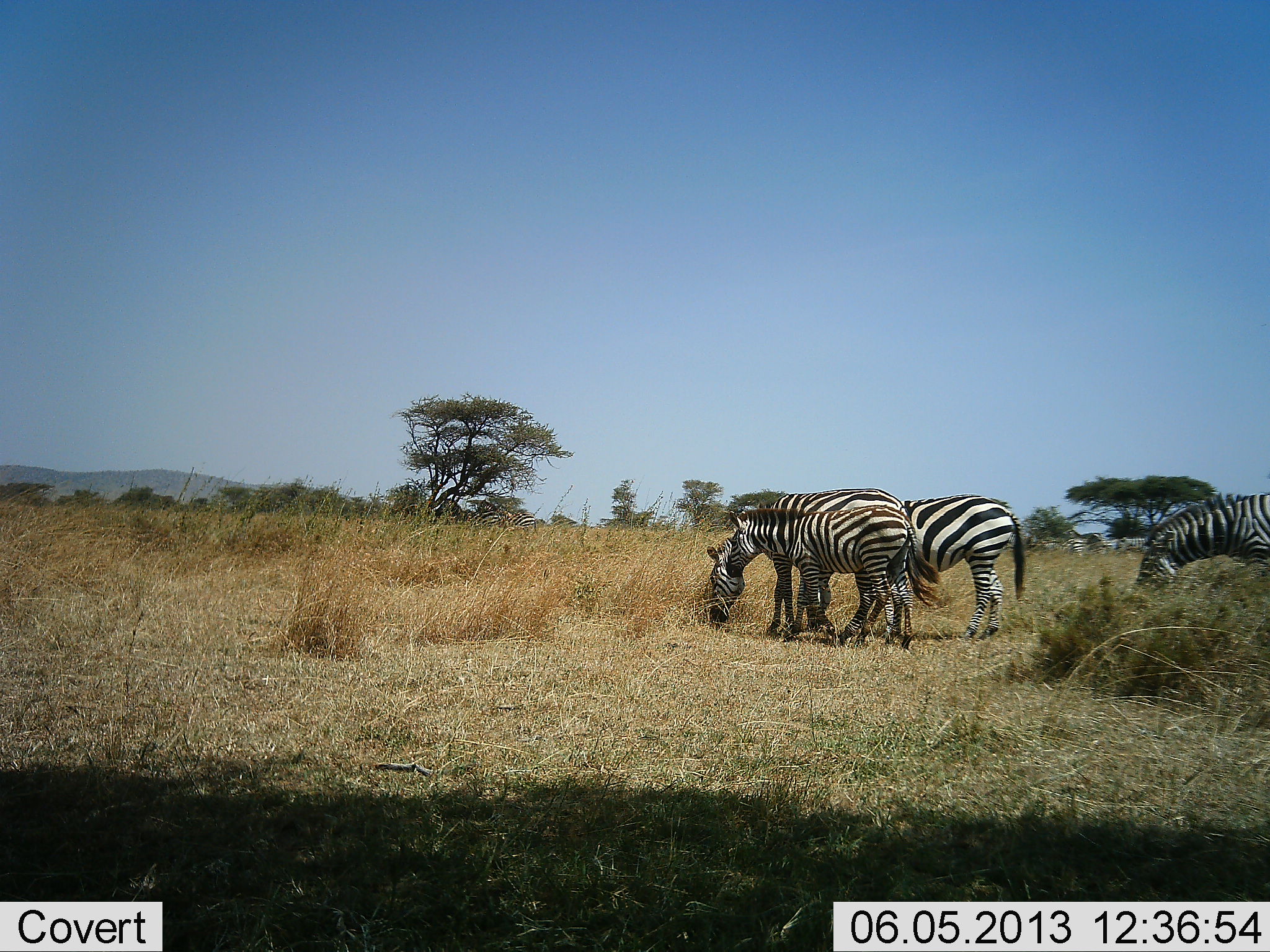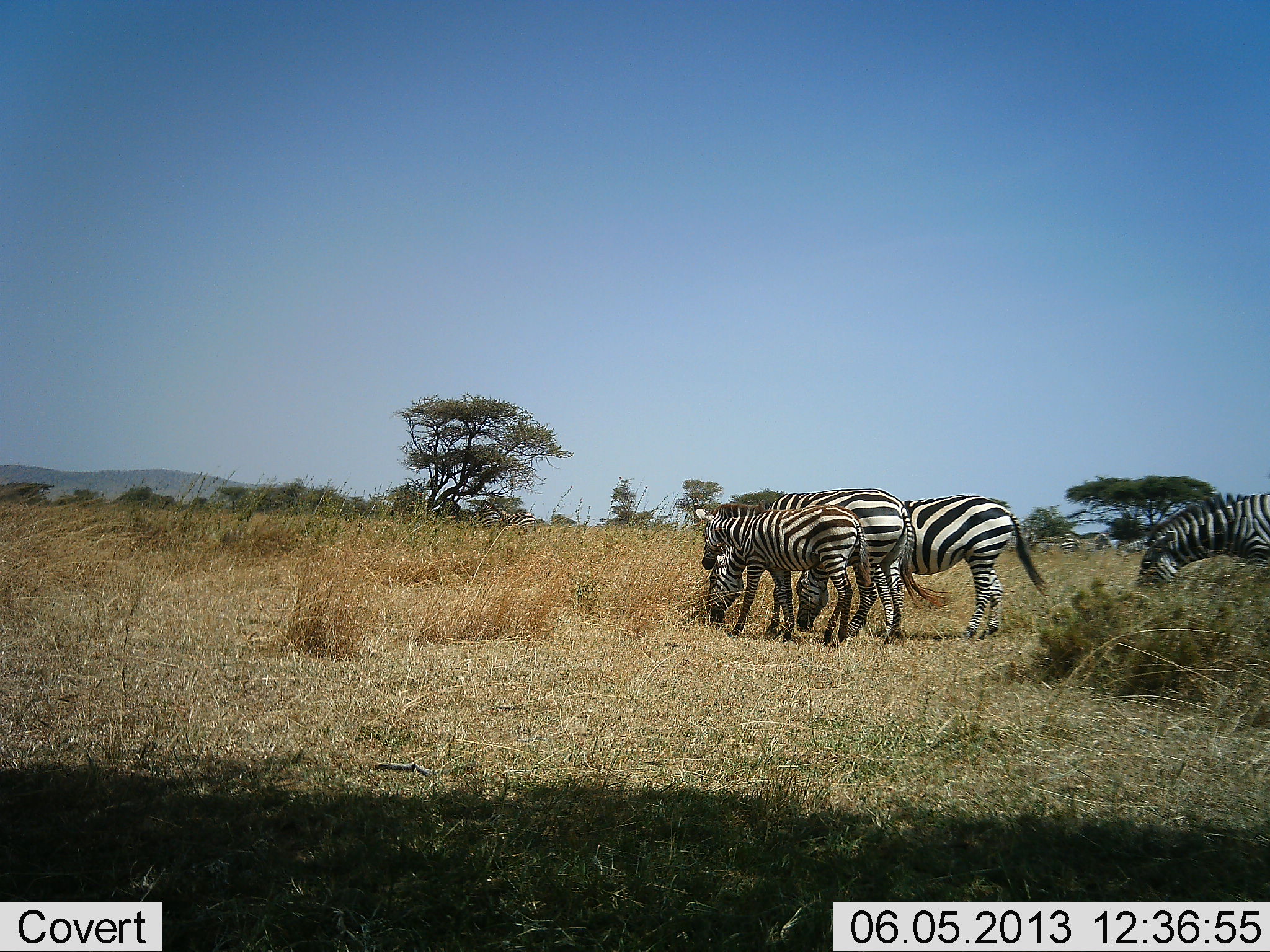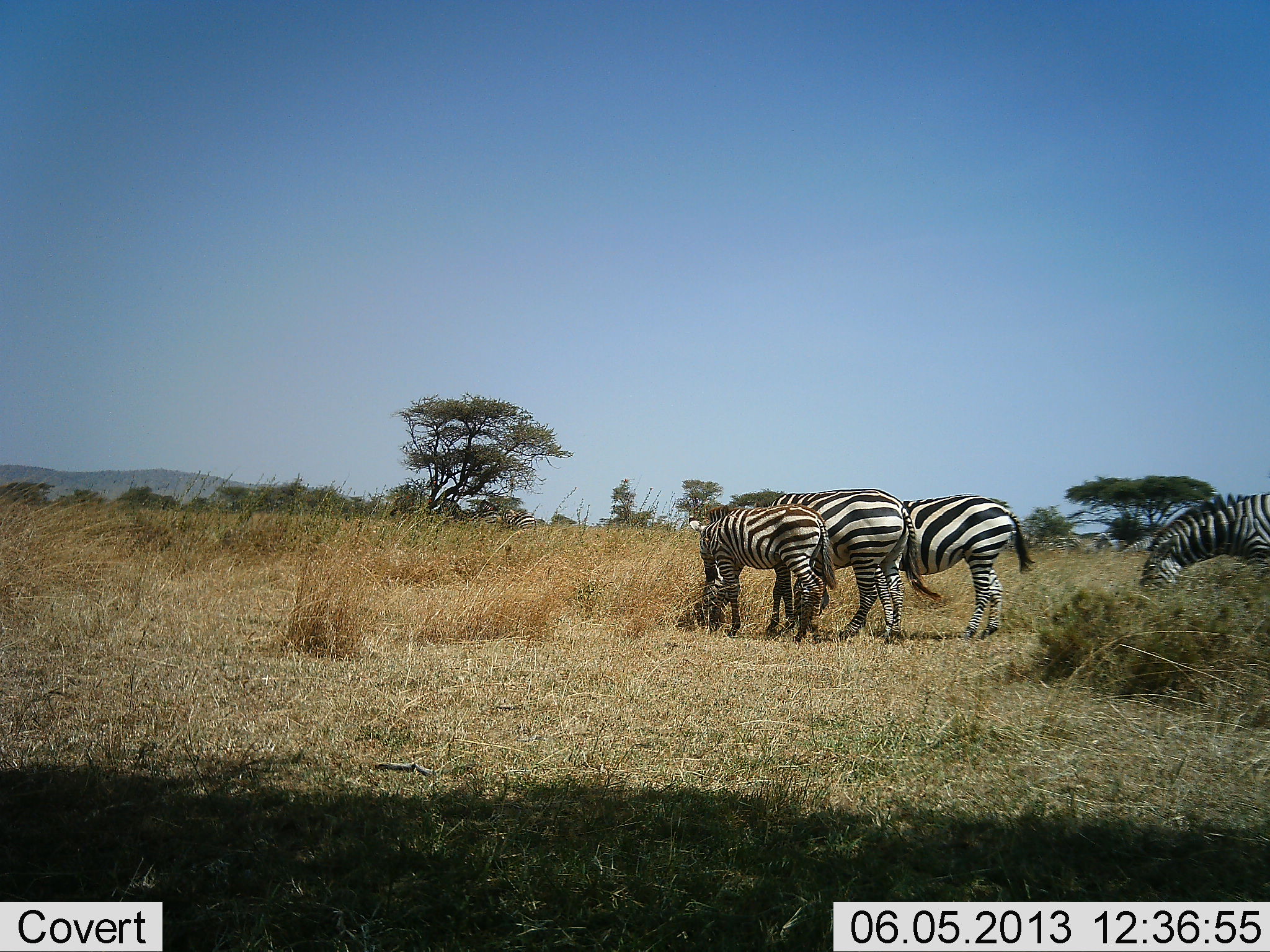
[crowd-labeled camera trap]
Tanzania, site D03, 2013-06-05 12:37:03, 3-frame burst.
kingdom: Animalia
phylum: Chordata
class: Mammalia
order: Perissodactyla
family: Equidae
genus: Equus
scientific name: Equus quagga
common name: plains zebra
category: zebra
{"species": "zebra (plains zebra) (Equus quagga)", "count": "4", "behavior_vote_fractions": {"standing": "20%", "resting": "0%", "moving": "40%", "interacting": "0%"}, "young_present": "50%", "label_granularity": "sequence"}